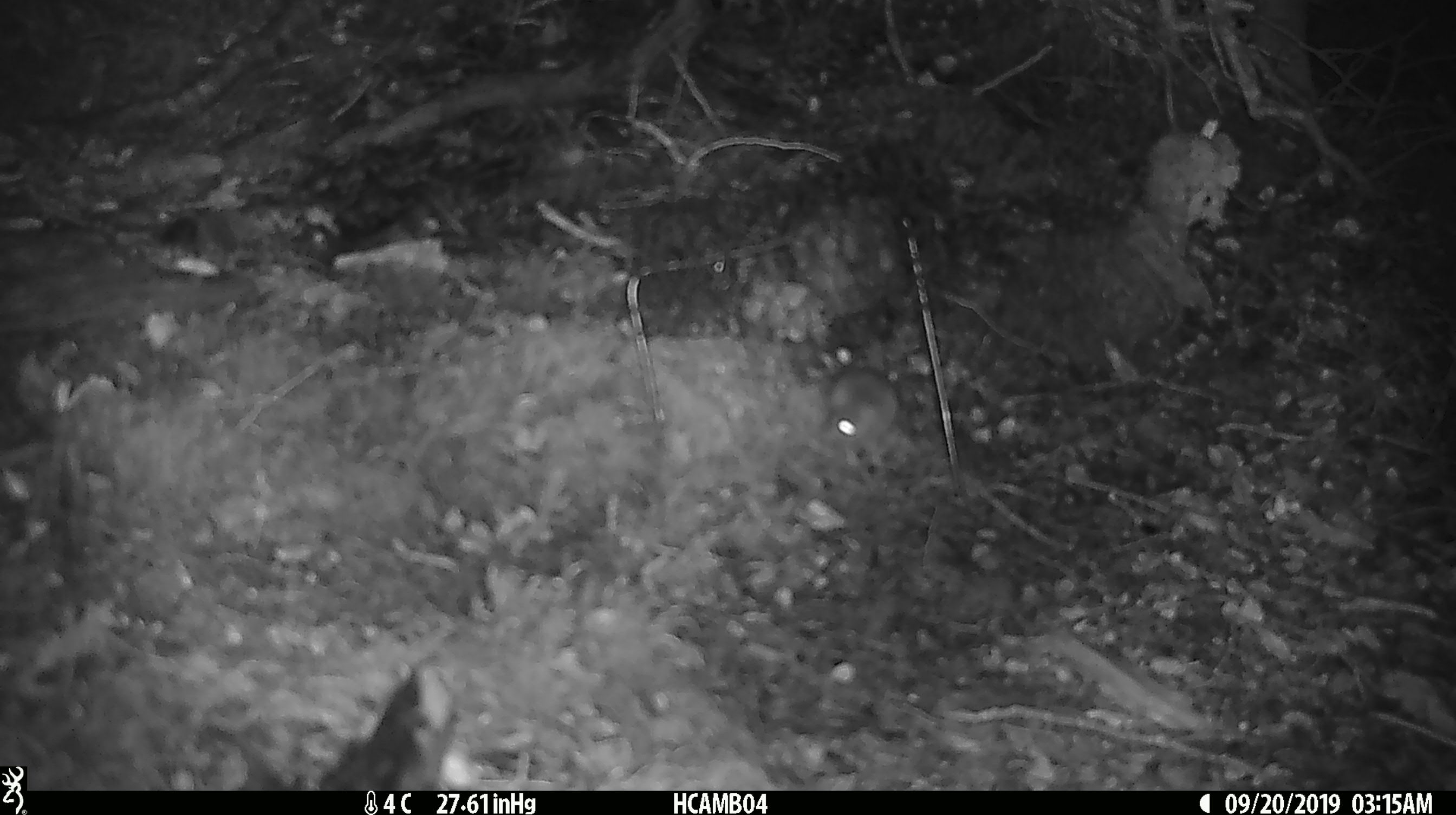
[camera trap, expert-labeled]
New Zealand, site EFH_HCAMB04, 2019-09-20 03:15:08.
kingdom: Animalia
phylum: Chordata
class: Mammalia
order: Rodentia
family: Muridae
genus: Mus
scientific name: Mus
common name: mouse